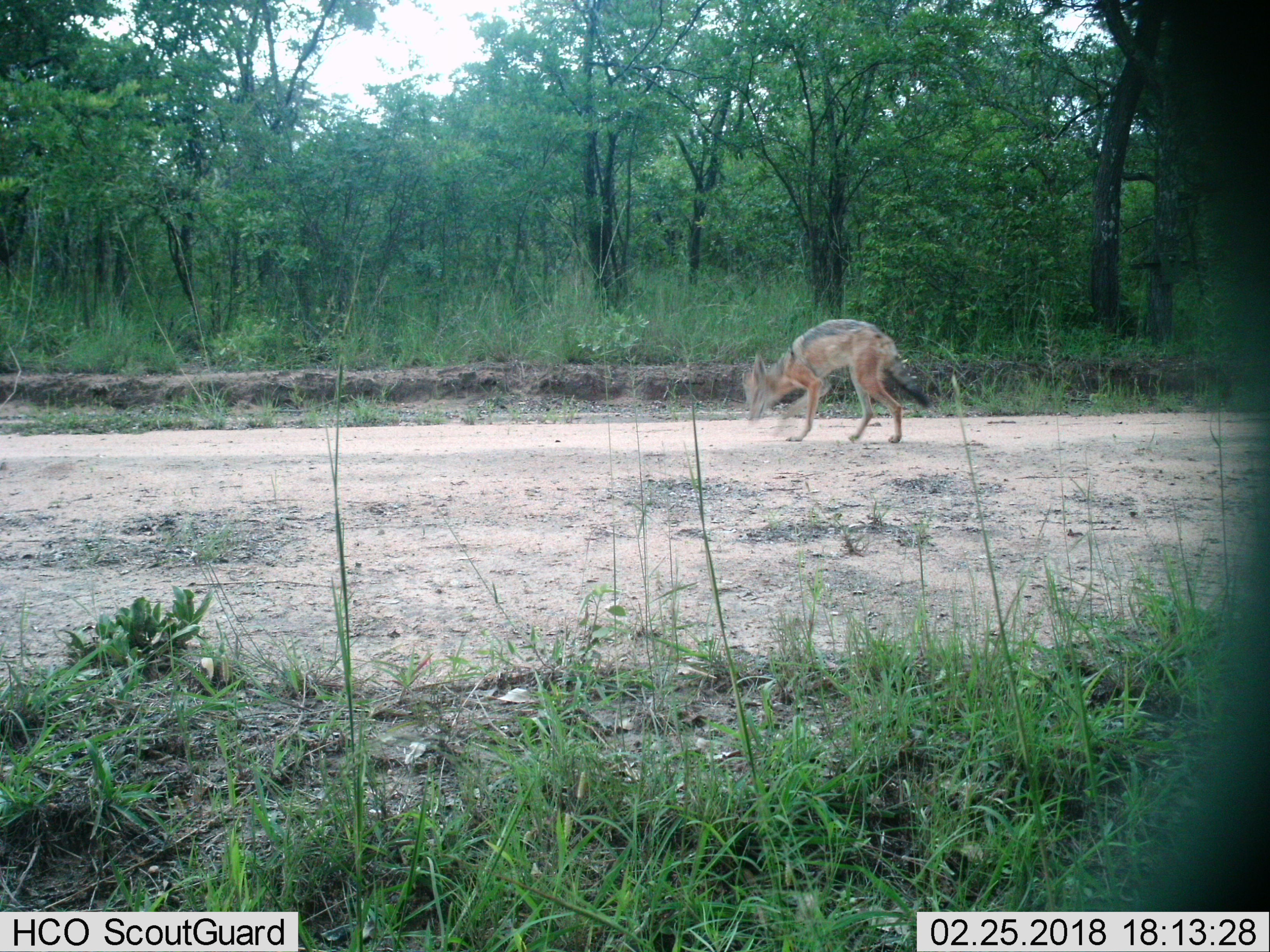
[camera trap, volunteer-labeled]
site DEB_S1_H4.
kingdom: Animalia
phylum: Chordata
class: Mammalia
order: Carnivora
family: Canidae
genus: Lupulella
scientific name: Lupulella mesomelas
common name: black-backed jackal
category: jackalblackbacked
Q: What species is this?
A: Jackalblackbacked (black-backed jackal) (Lupulella mesomelas).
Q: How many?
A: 1.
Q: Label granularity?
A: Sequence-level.